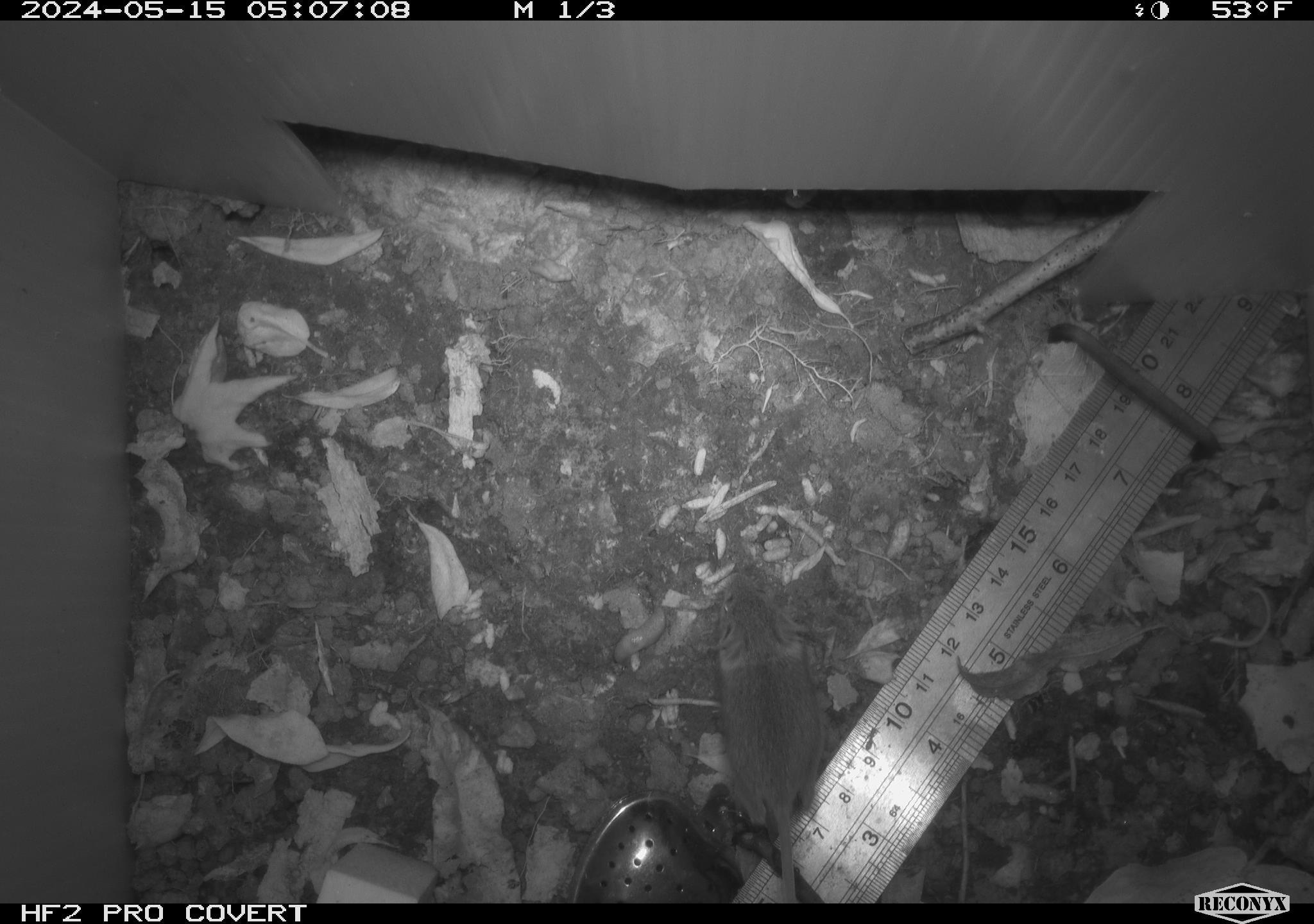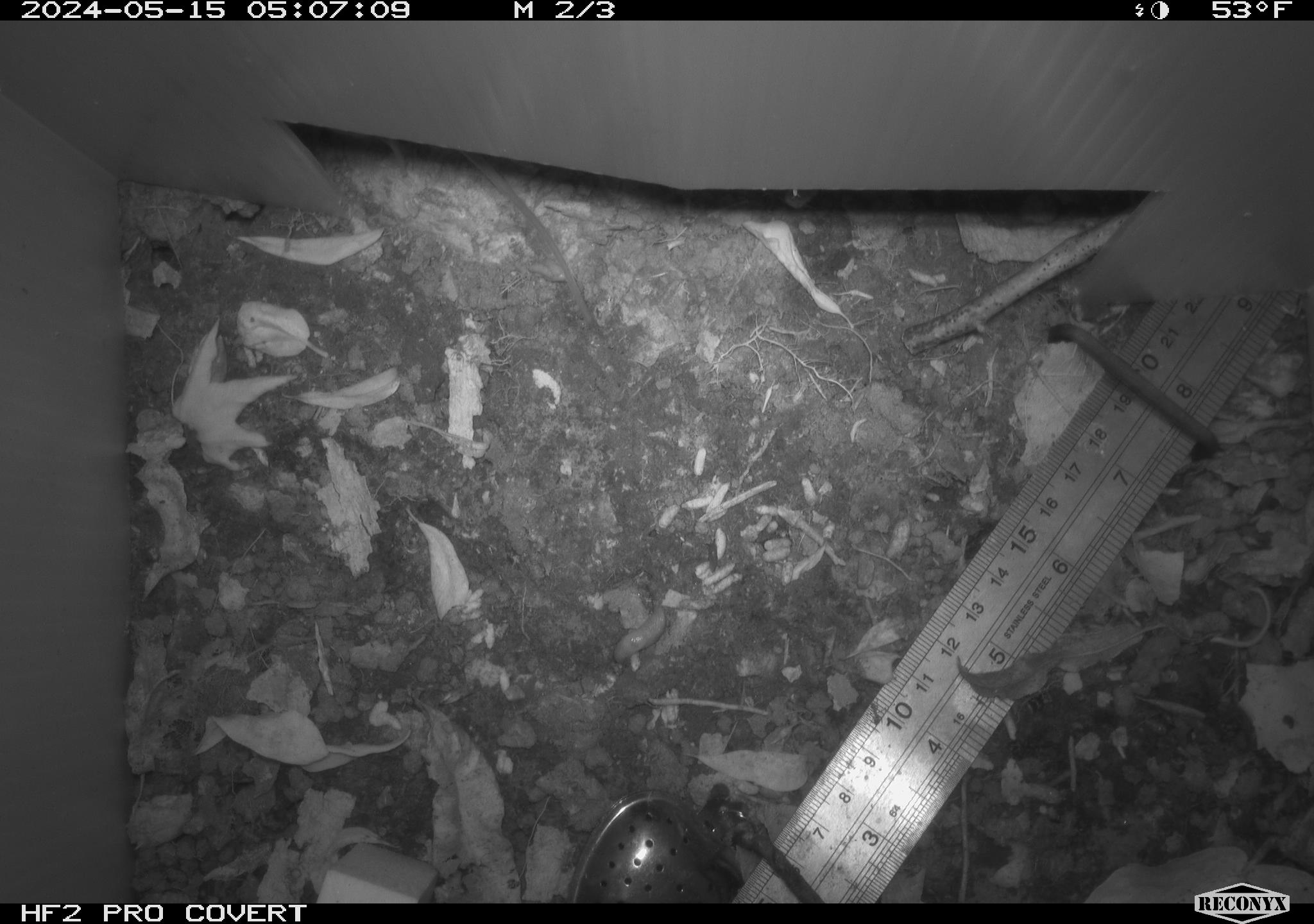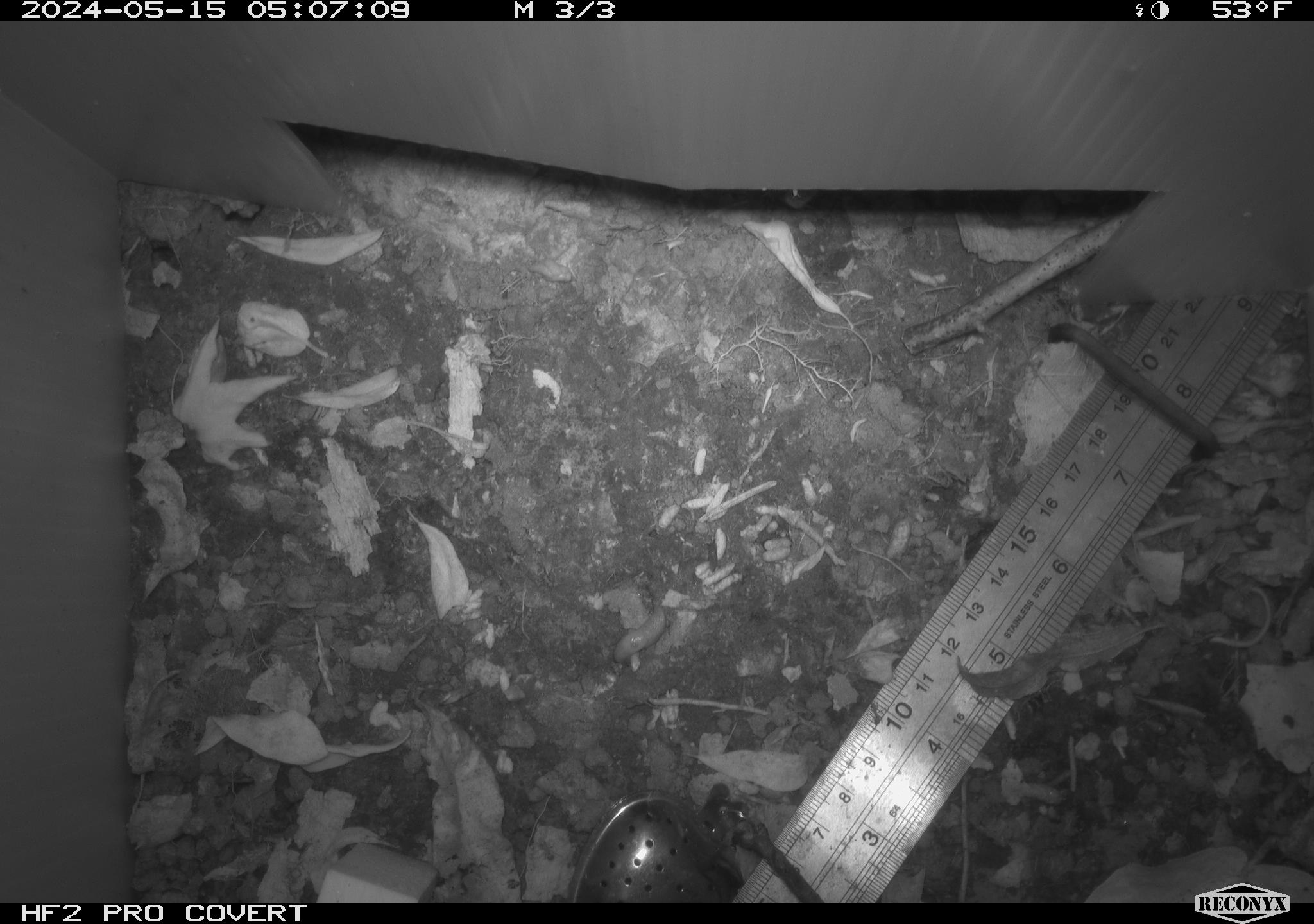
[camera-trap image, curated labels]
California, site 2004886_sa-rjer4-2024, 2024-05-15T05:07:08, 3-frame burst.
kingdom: Animalia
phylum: Chordata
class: Mammalia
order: Rodentia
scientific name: Rodentia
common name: mouse species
Mouse species (Rodentia).